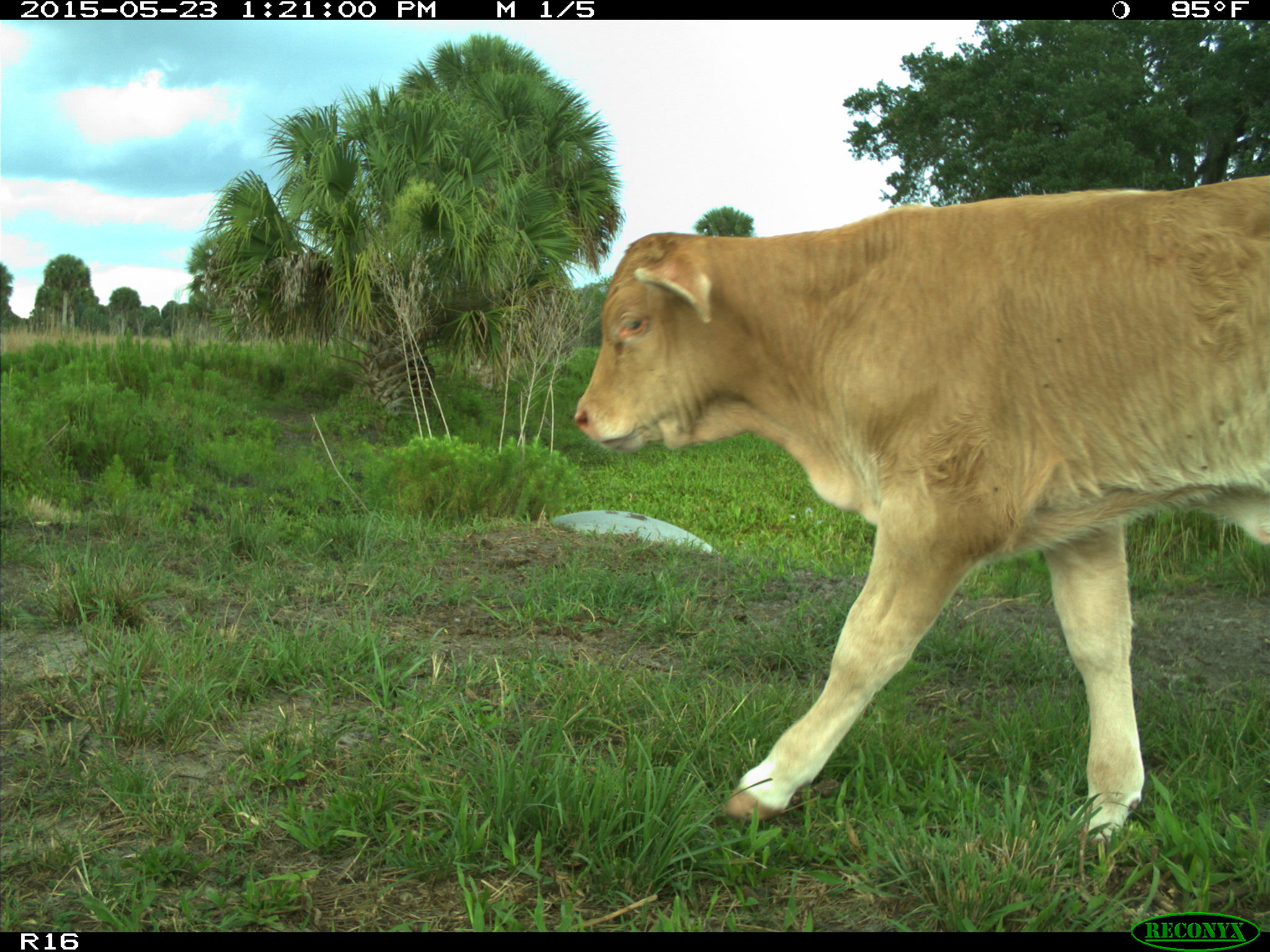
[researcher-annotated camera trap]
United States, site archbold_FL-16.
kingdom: Animalia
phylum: Chordata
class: Mammalia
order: Artiodactyla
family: Bovidae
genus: Bos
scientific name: Bos taurus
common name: domestic cow